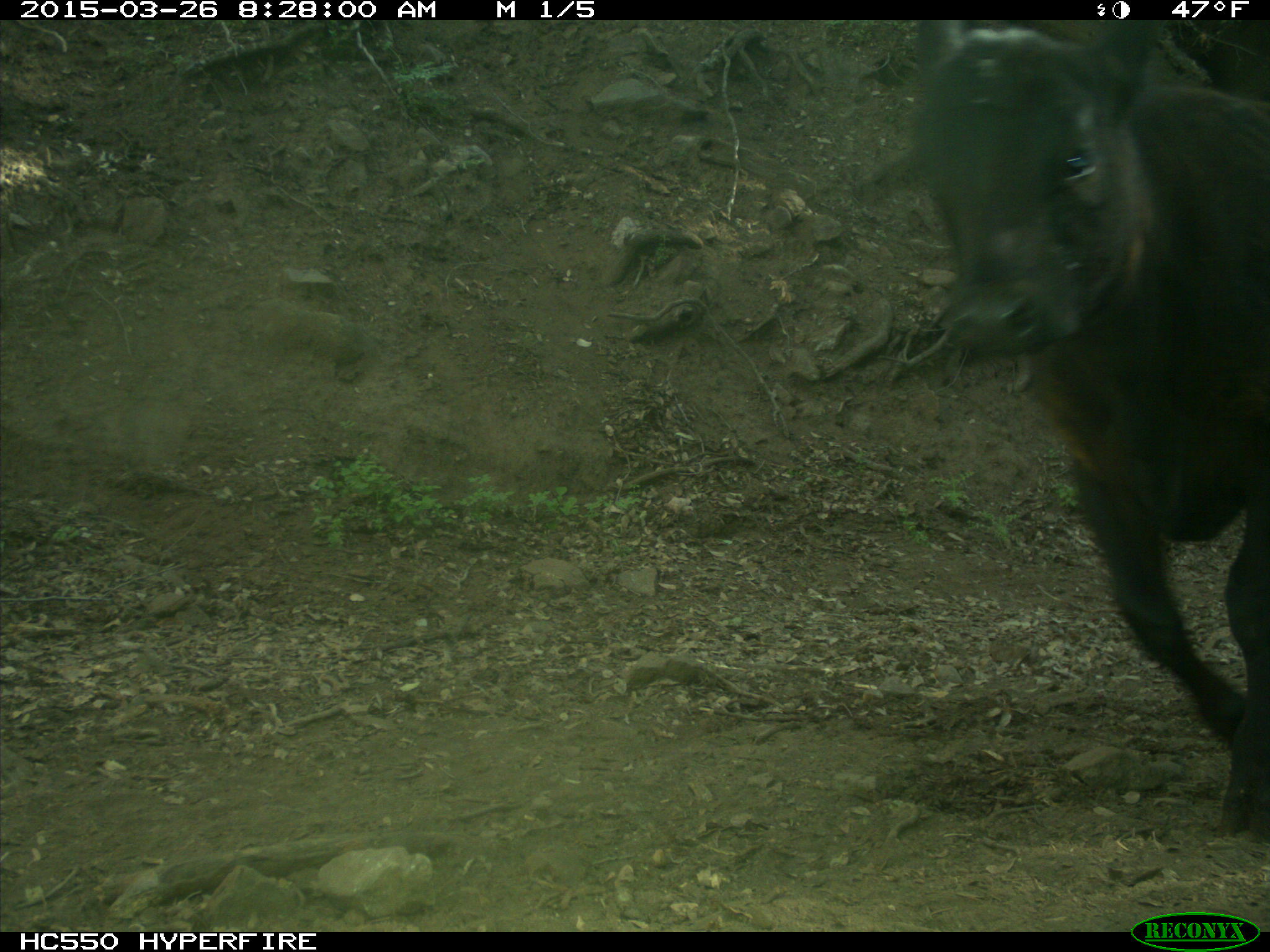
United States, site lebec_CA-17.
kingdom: Animalia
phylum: Chordata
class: Mammalia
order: Artiodactyla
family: Bovidae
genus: Bos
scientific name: Bos taurus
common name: domestic cow